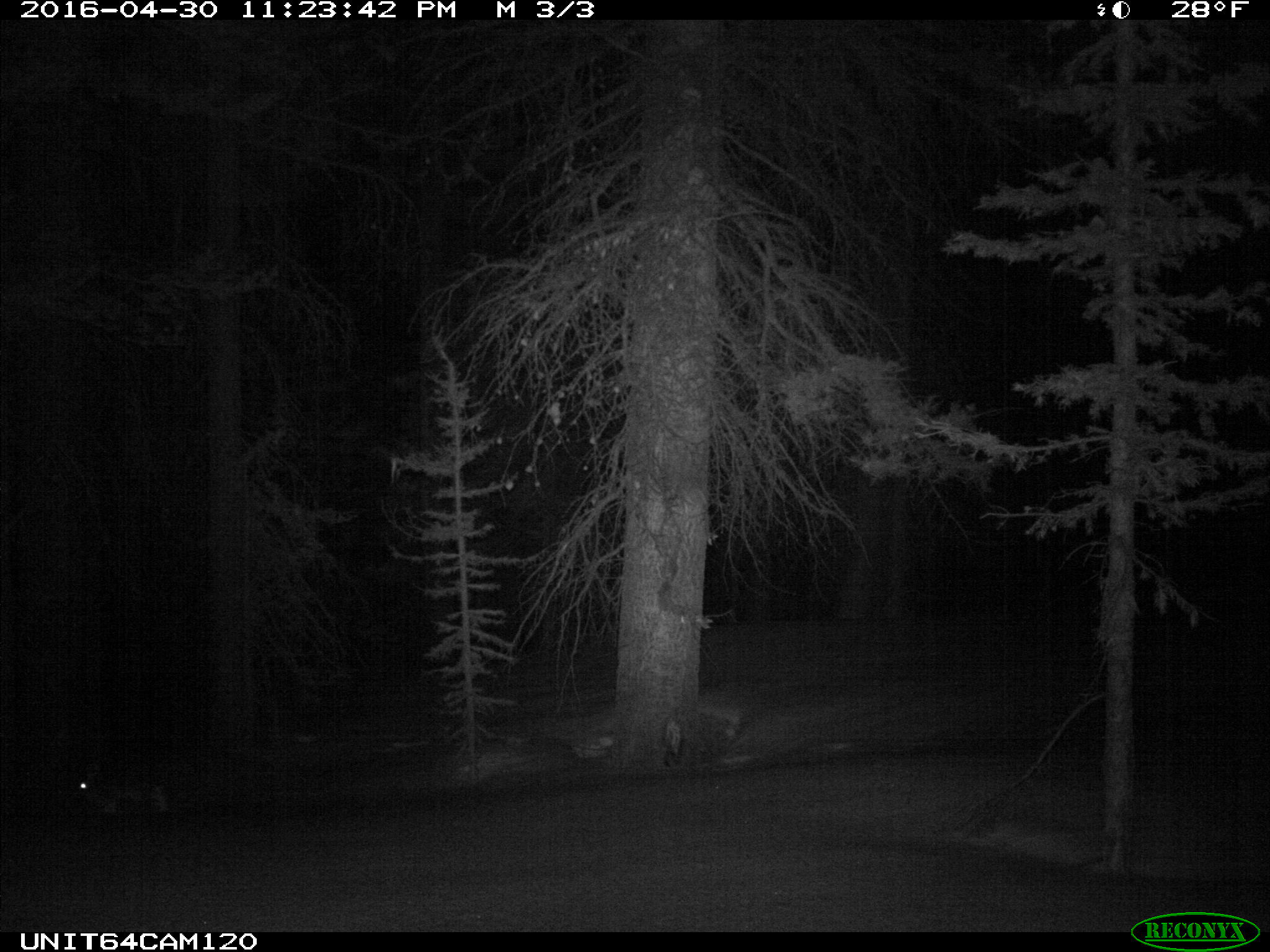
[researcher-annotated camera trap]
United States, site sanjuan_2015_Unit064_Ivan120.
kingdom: Animalia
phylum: Chordata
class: Mammalia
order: Lagomorpha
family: Leporidae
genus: Lepus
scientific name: Lepus americanus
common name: snowshoe hare